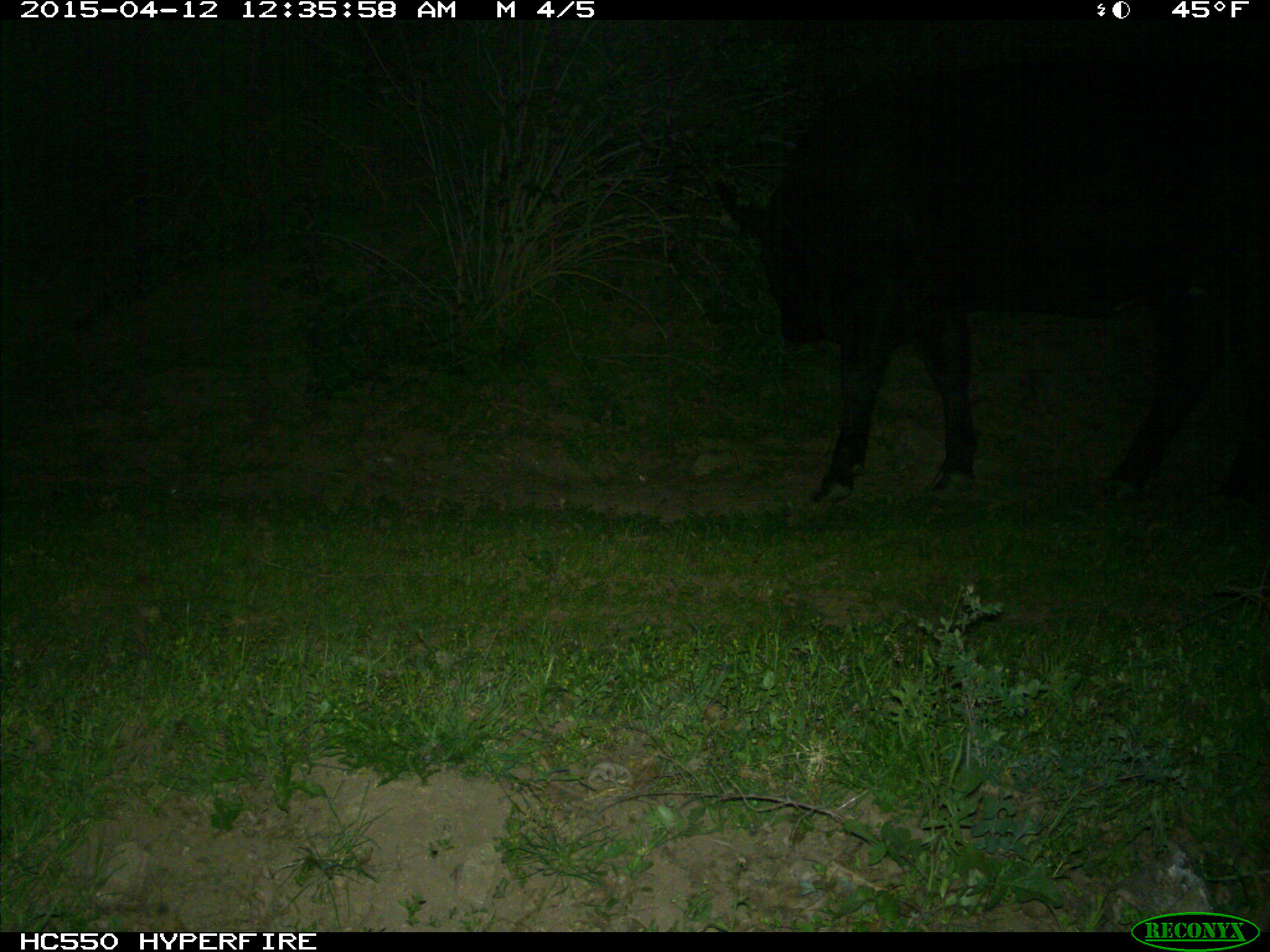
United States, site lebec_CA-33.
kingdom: Animalia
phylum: Chordata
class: Mammalia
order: Artiodactyla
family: Bovidae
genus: Bos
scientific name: Bos taurus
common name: domestic cow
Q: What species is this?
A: Bos taurus (domestic cow).